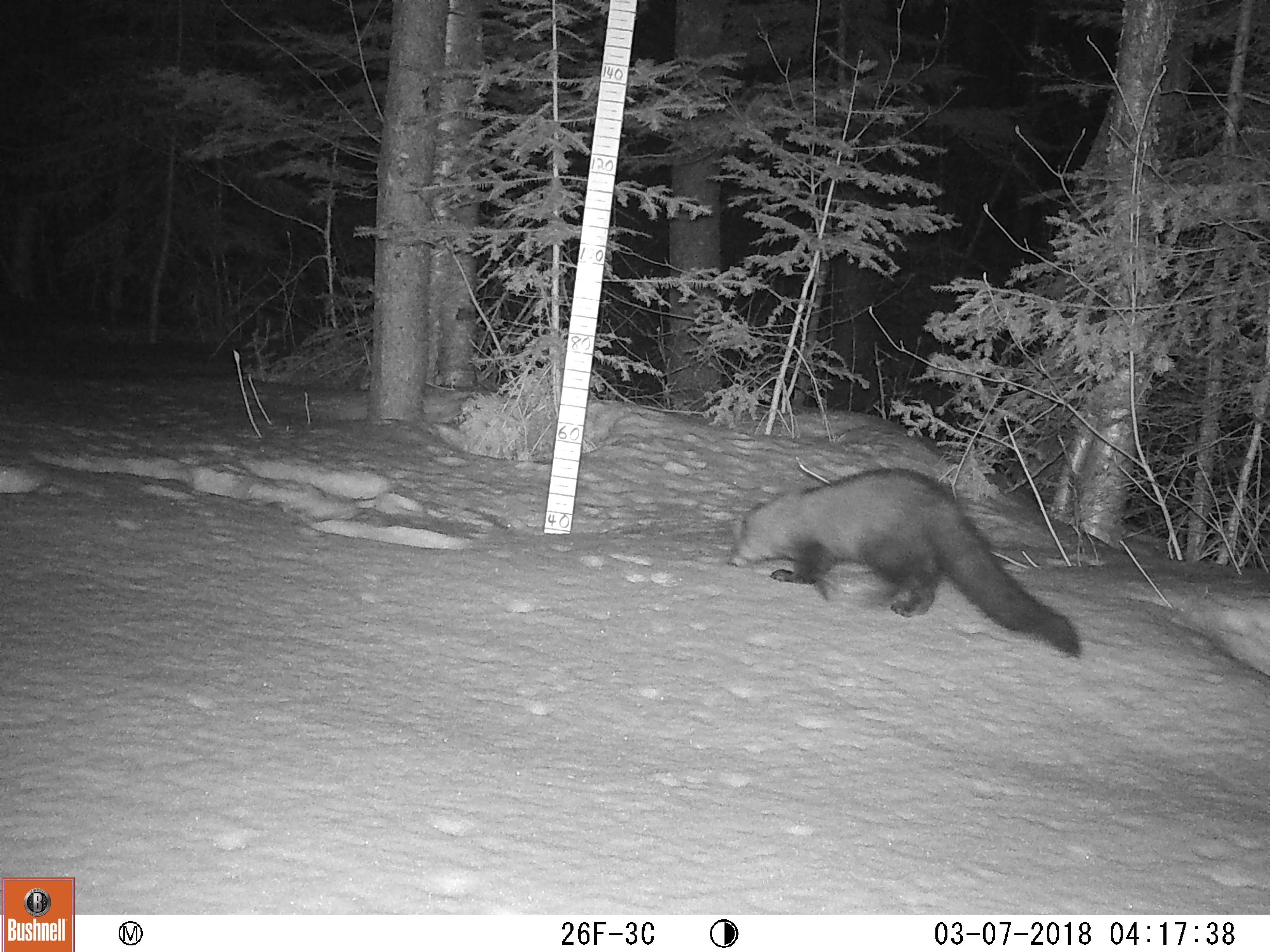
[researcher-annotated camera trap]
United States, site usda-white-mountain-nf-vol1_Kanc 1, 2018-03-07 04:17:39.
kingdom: Animalia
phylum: Chordata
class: Mammalia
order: Carnivora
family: Mustelidae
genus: Pekania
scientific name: Pekania pennanti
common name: fisher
Fisher (Pekania pennanti).